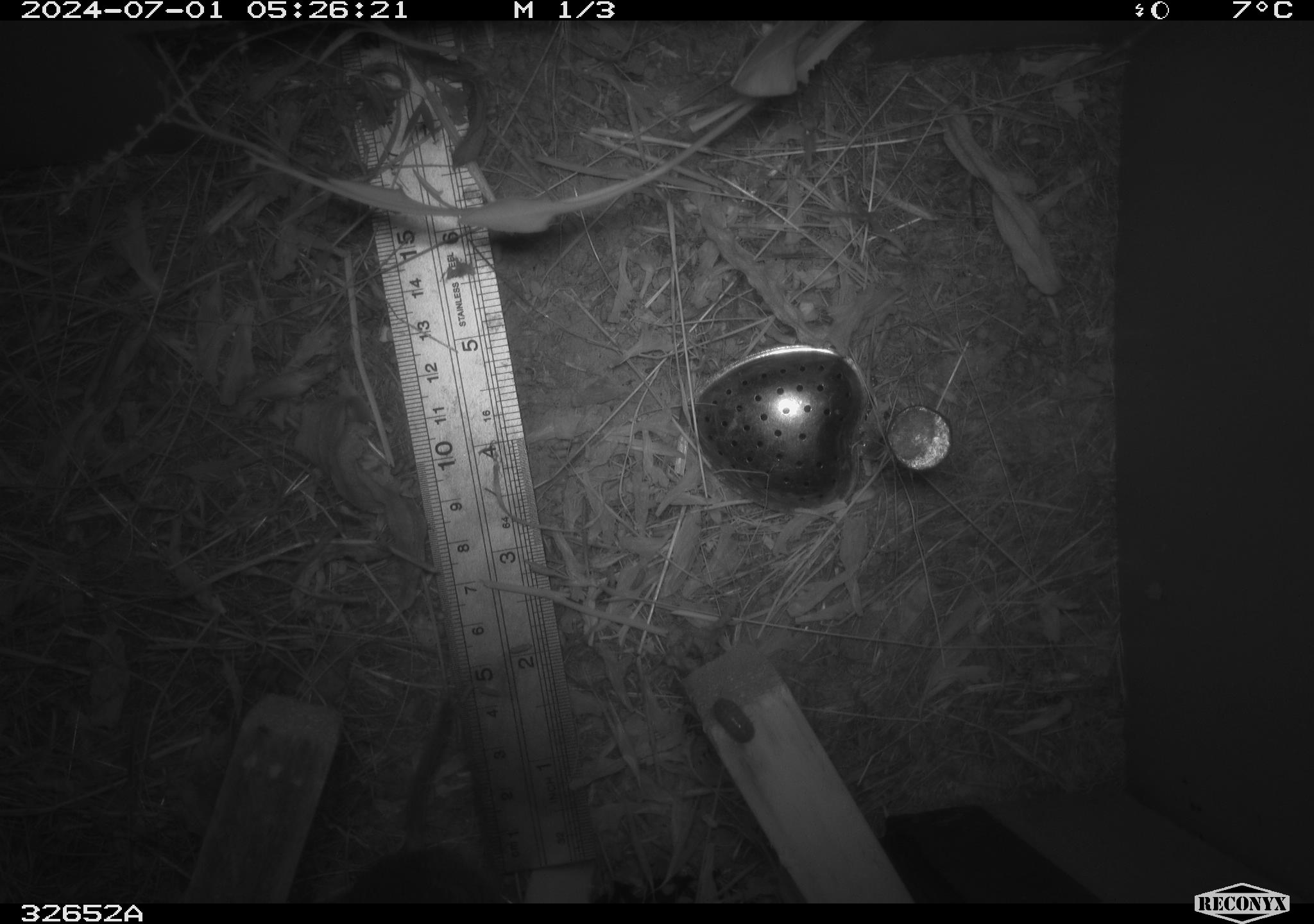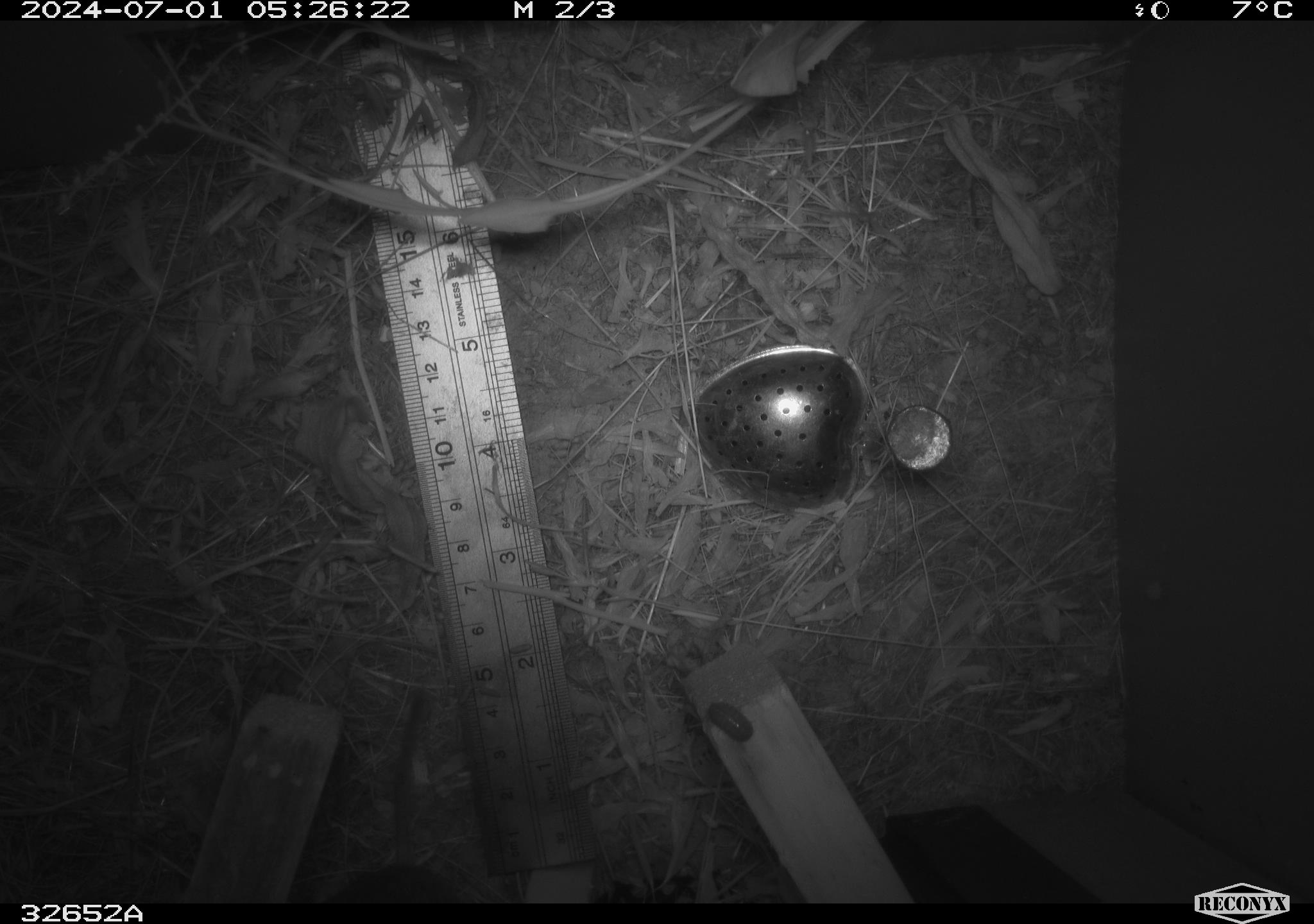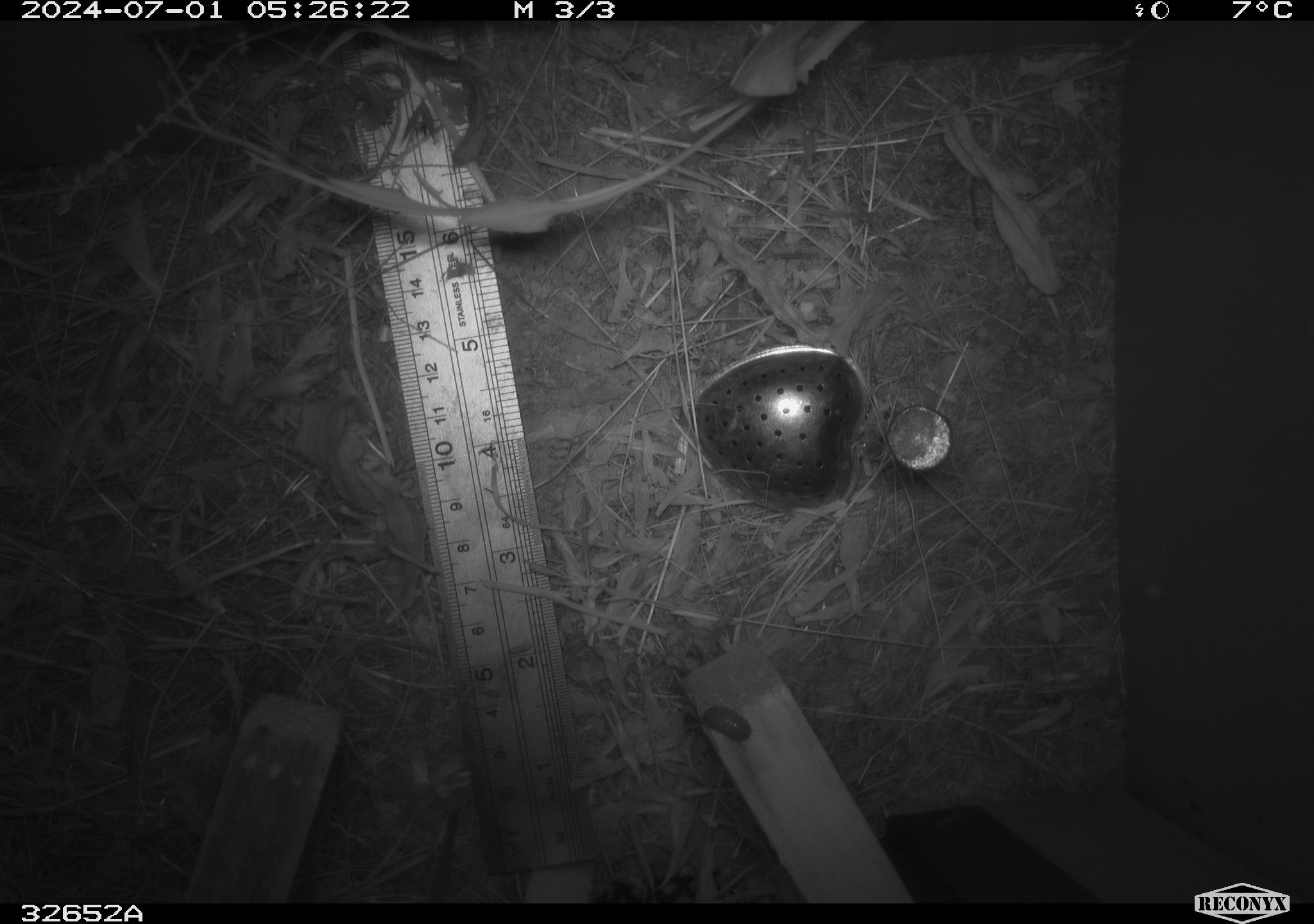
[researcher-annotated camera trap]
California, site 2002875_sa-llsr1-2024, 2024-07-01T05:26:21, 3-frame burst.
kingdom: Animalia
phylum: Chordata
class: Mammalia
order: Rodentia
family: Cricetidae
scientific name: Arvicolinae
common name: voles, lemmings, and muskrats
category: arvicolinae subfamily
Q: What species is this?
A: Arvicolinae subfamily (voles, lemmings, and muskrats) (Arvicolinae).